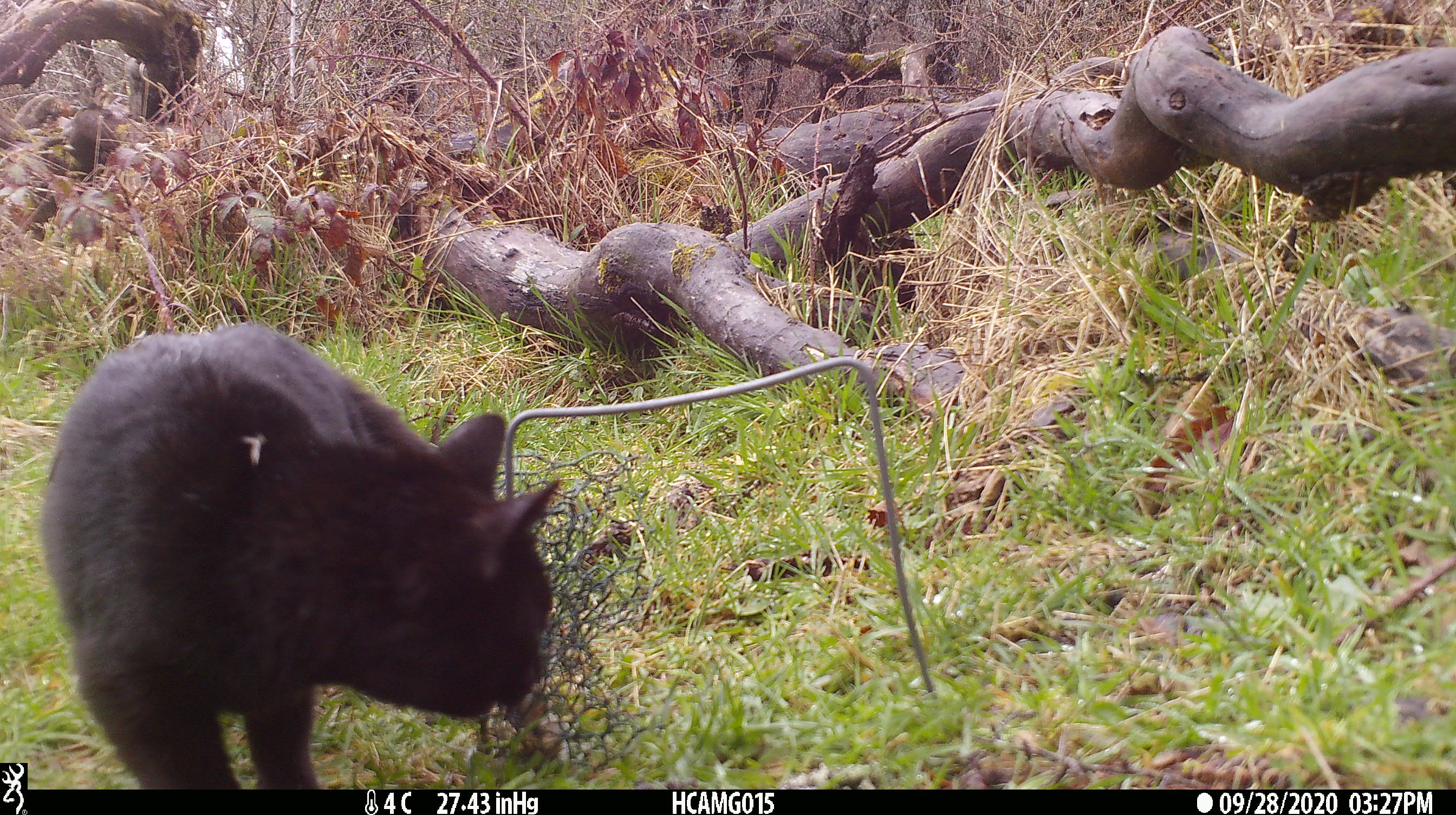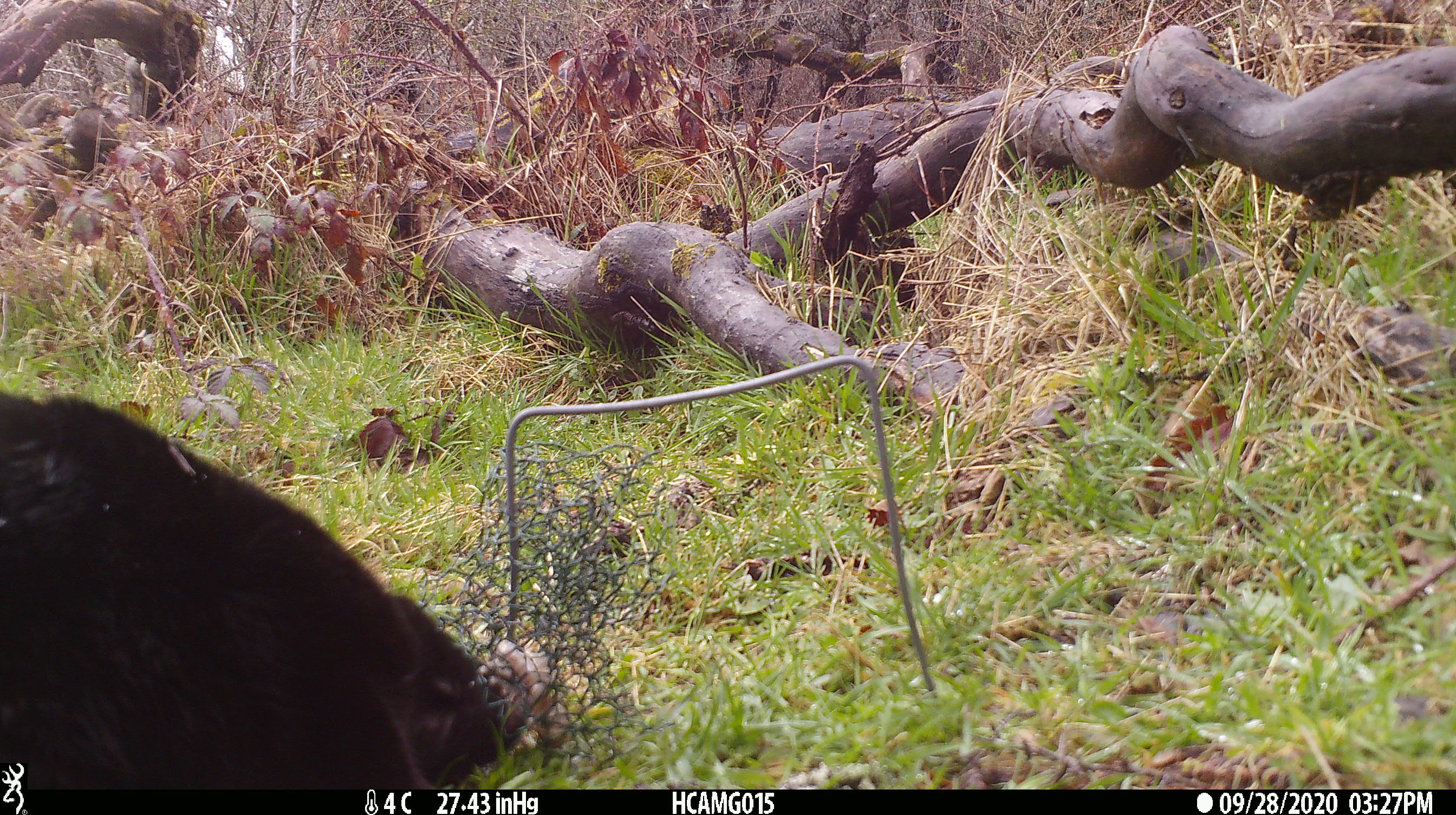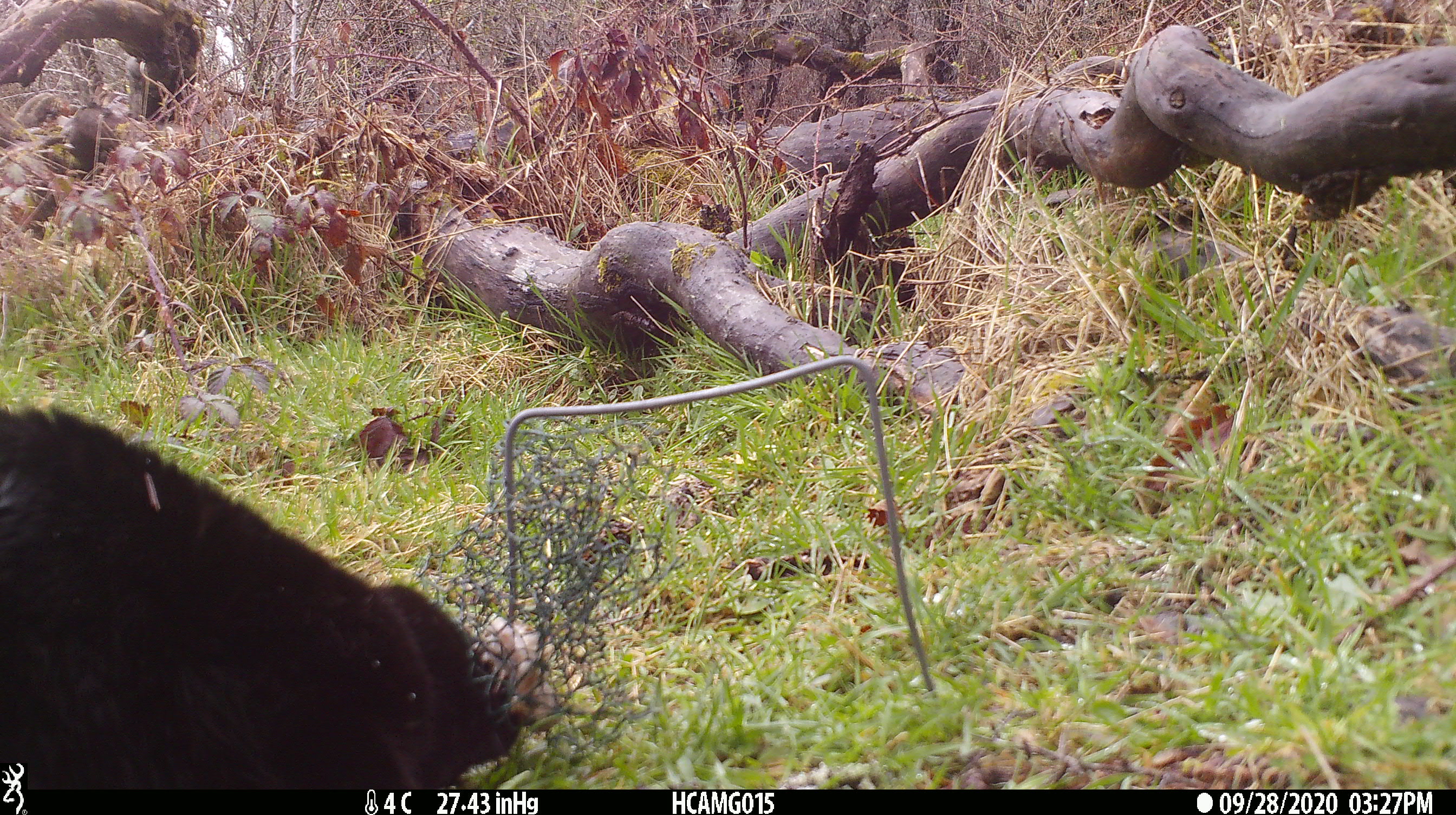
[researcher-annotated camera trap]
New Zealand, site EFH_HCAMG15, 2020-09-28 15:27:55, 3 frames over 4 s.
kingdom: Animalia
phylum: Chordata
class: Mammalia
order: Carnivora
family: Felidae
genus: Felis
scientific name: Felis catus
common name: domestic cat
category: cat